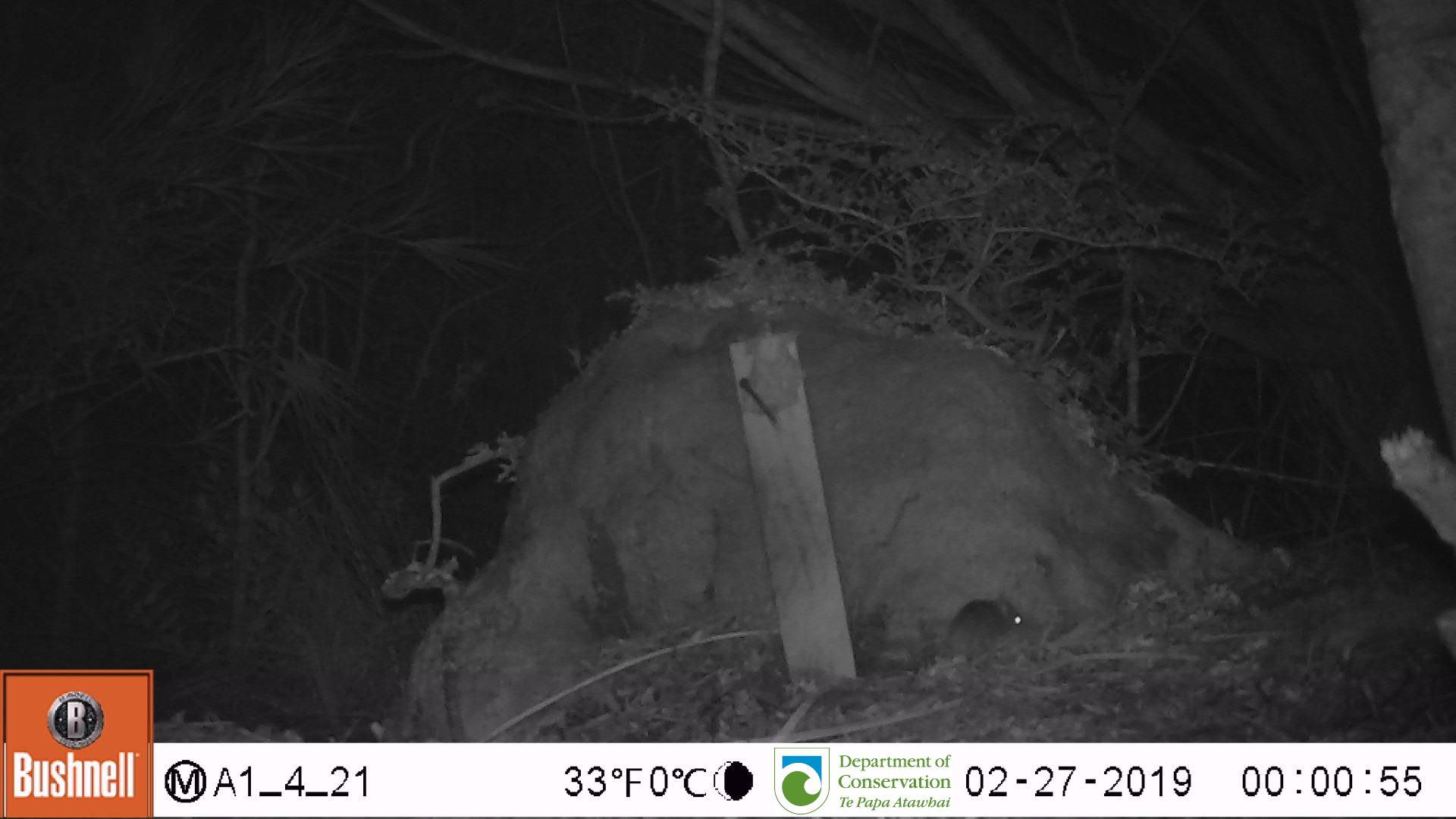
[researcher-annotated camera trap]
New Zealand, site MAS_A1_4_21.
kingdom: Animalia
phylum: Chordata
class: Mammalia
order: Rodentia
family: Muridae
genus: Mus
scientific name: Mus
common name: mouse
Mouse (Mus).